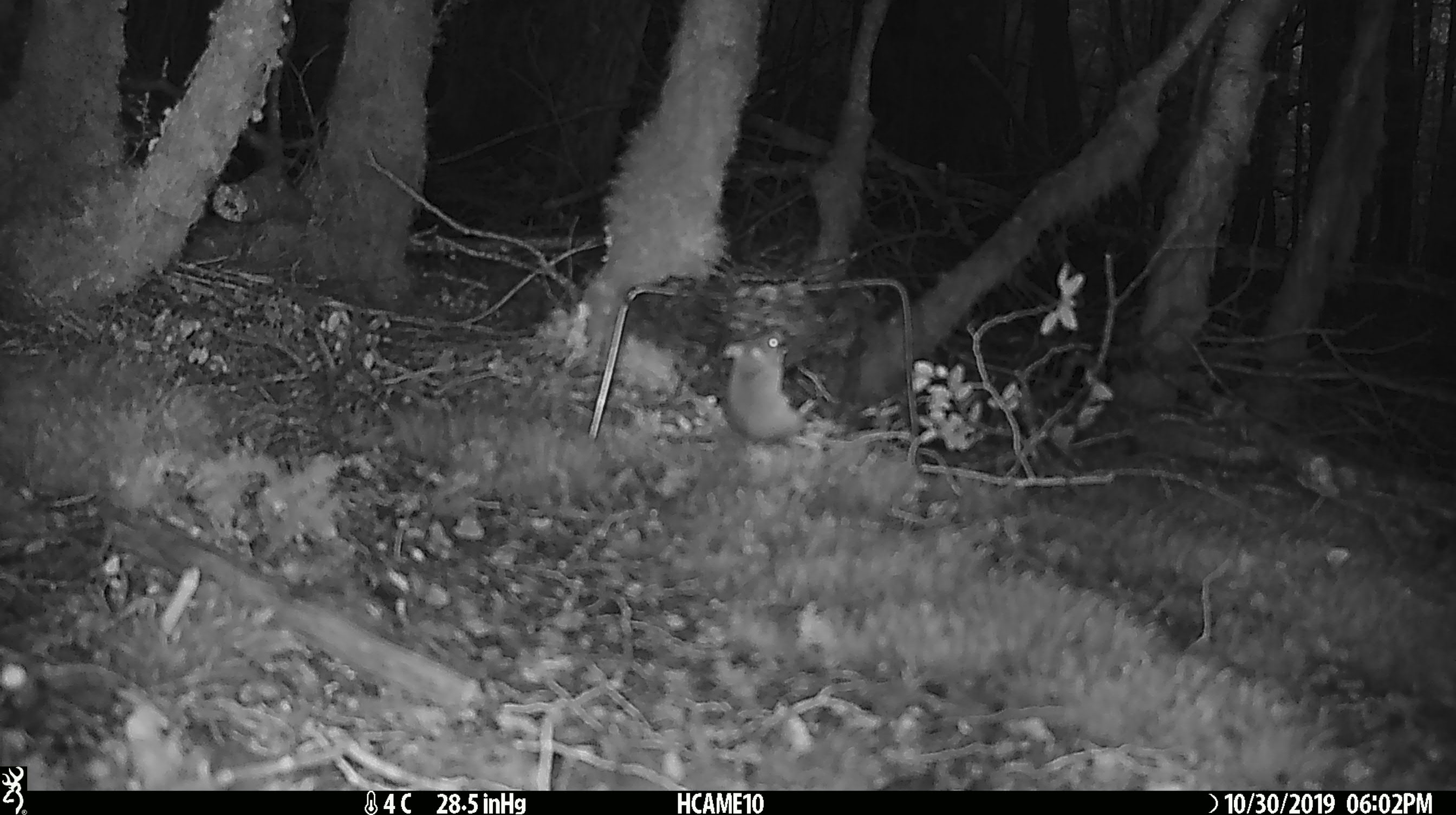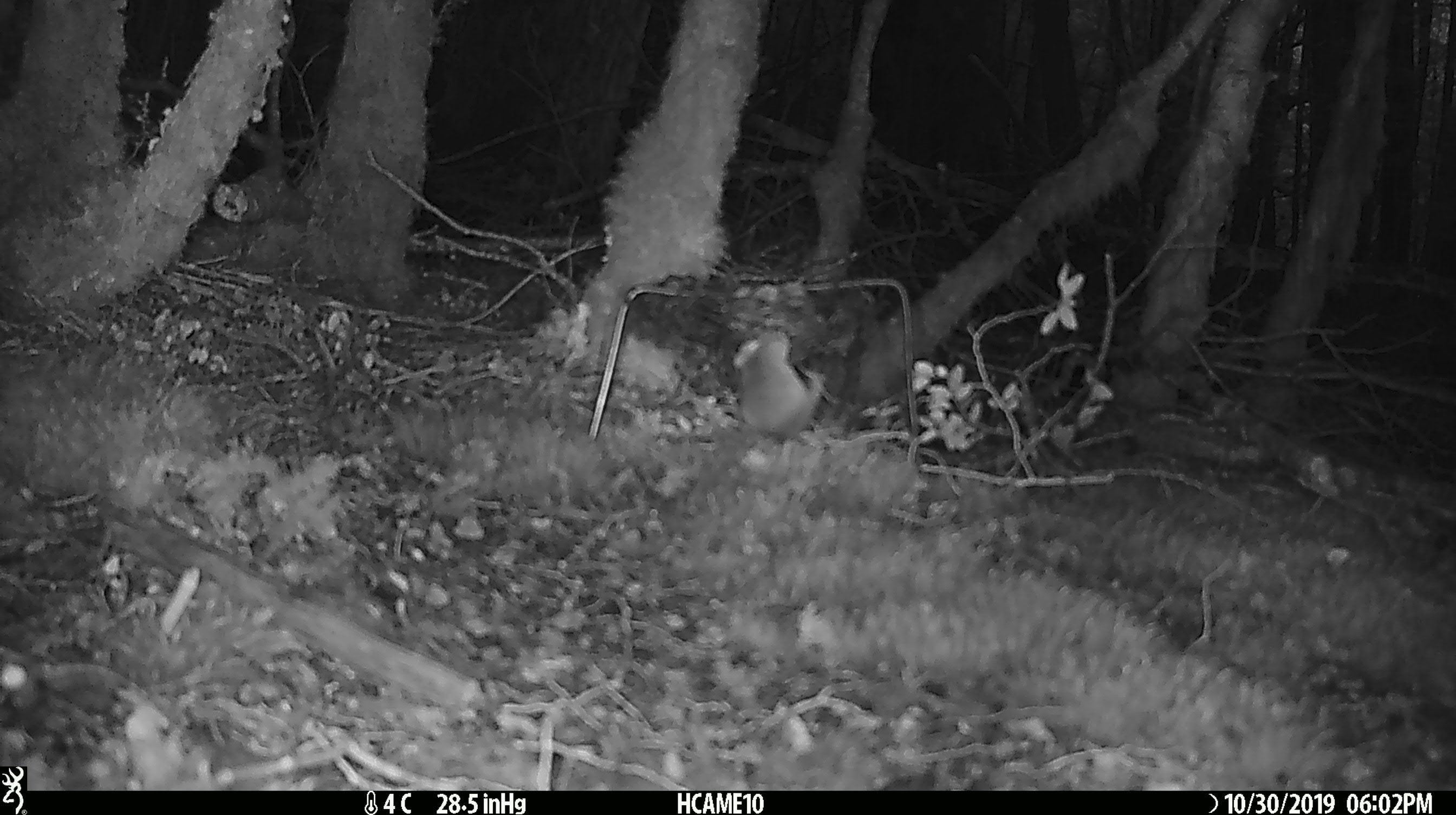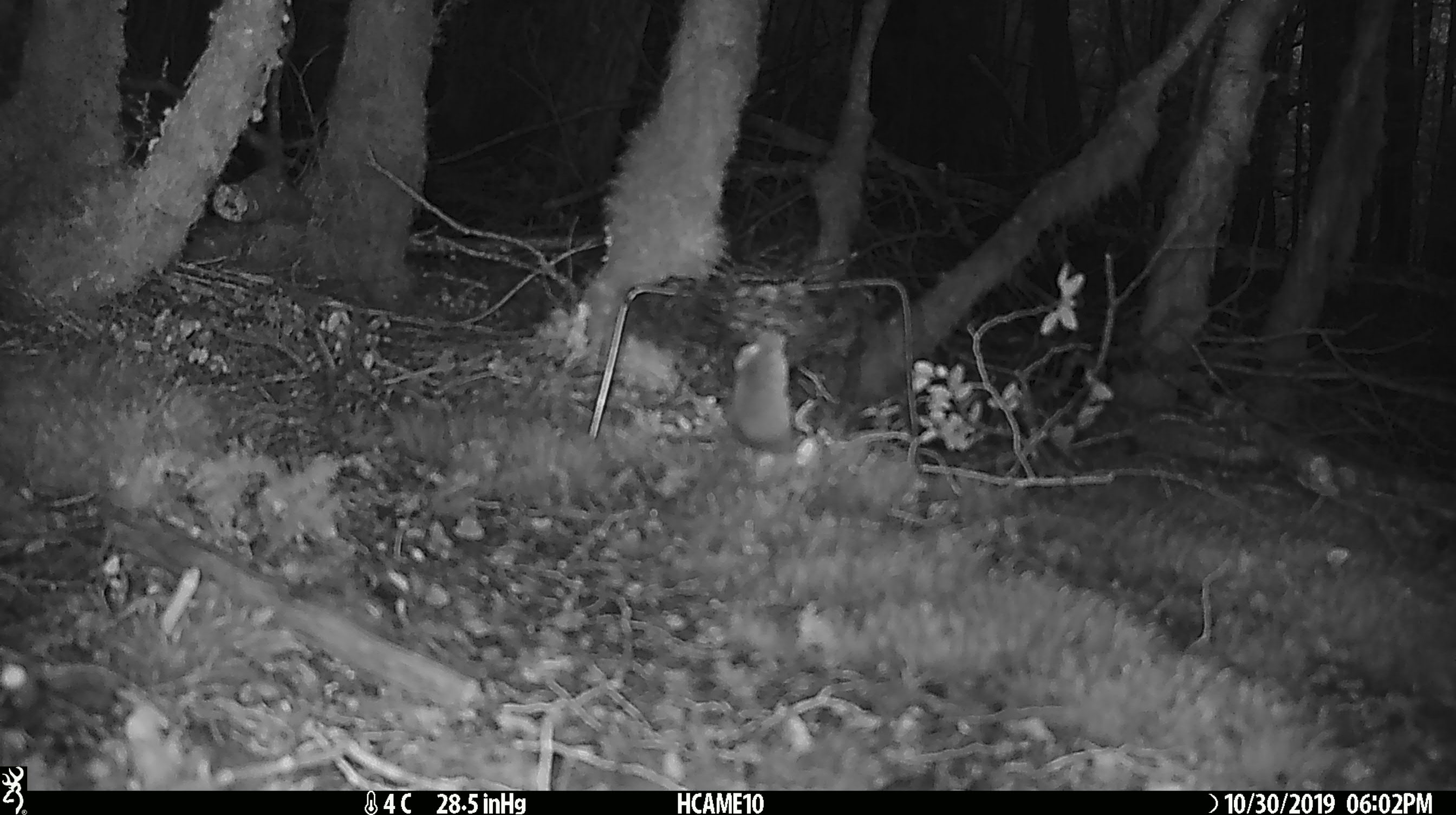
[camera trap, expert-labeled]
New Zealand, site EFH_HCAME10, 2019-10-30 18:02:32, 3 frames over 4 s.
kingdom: Animalia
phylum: Chordata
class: Mammalia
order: Rodentia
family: Muridae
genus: Mus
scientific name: Mus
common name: mouse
Mouse (Mus).